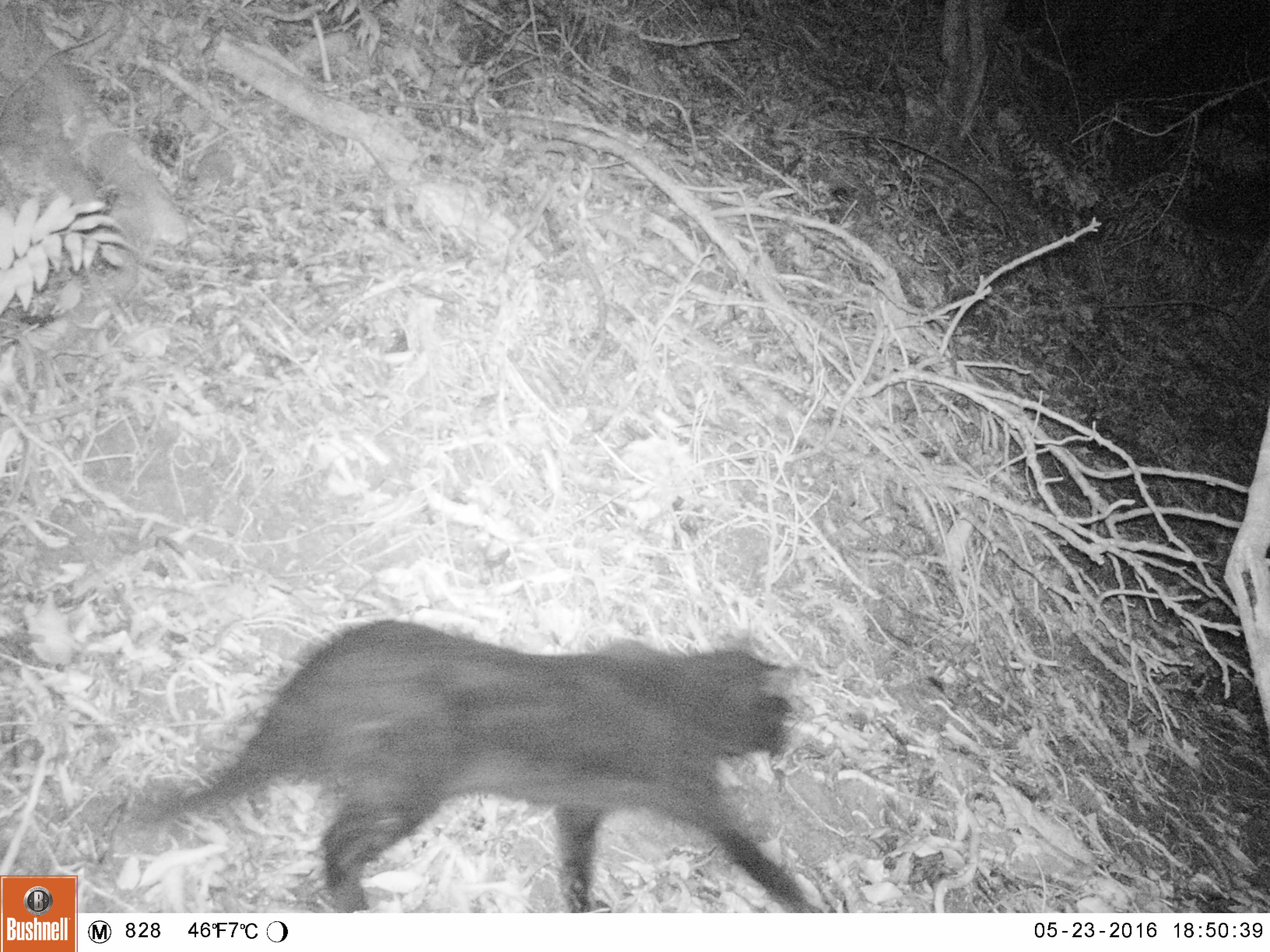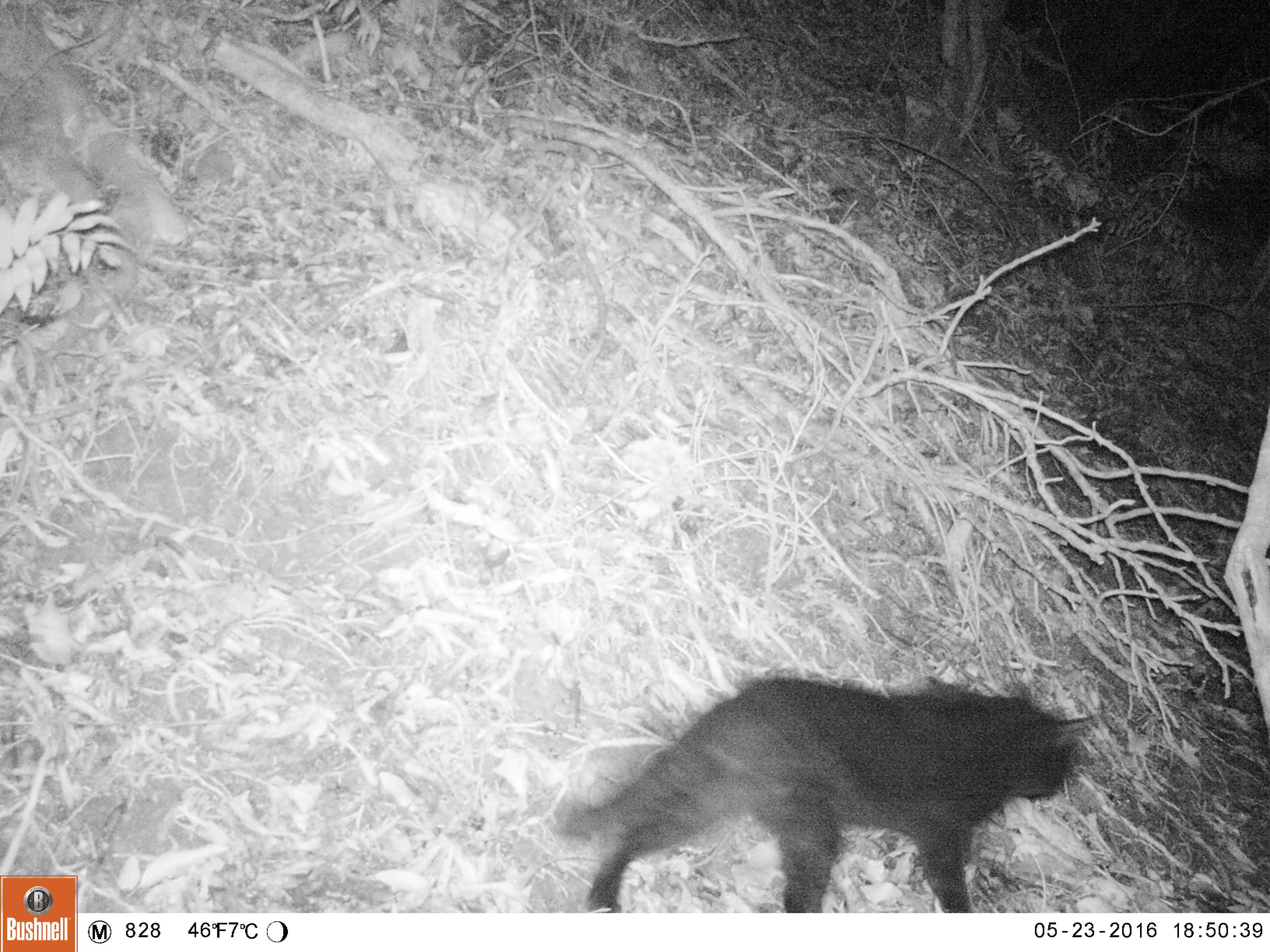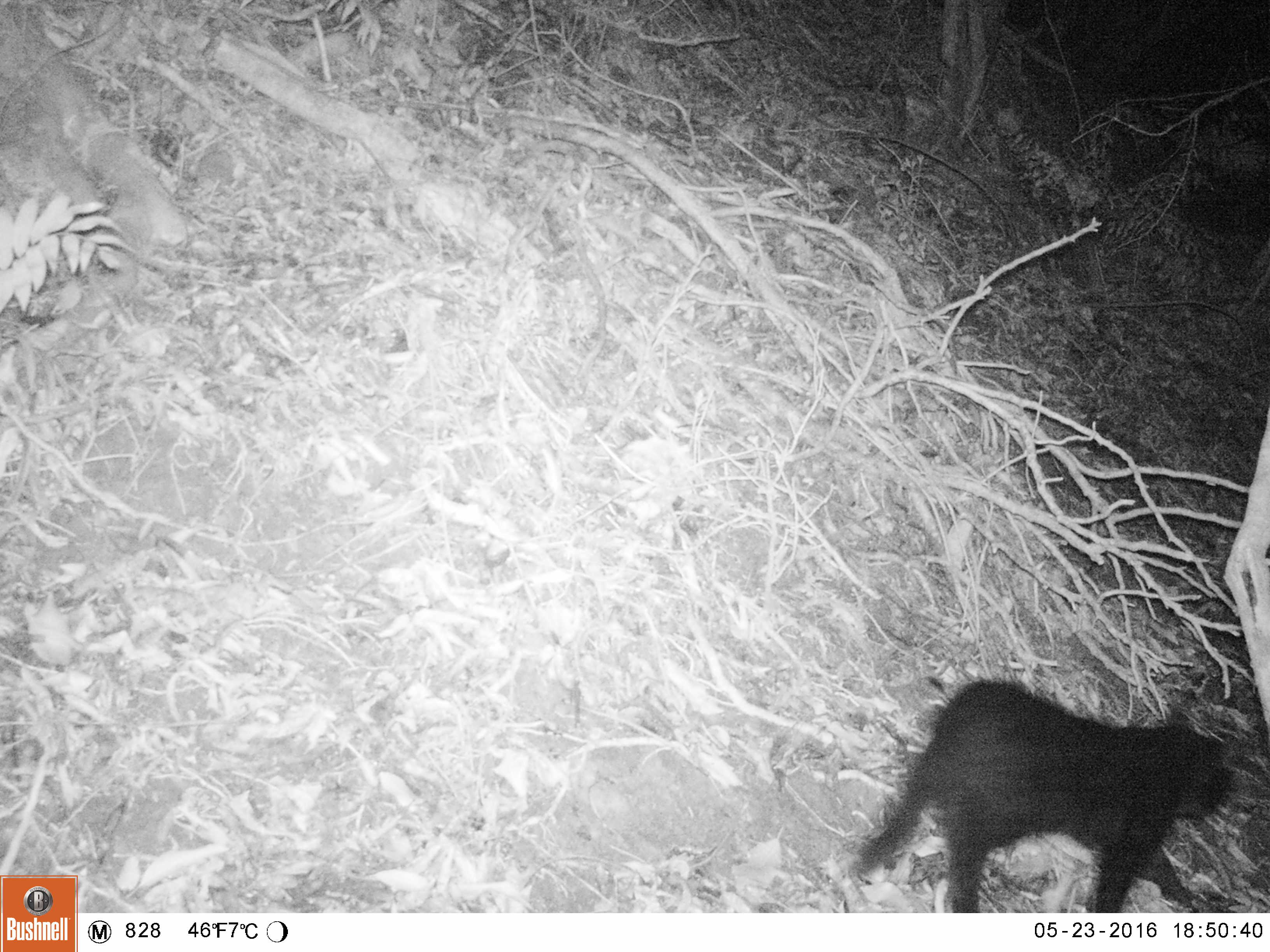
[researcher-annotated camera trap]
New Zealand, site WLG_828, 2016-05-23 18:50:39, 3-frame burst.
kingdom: Animalia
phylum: Chordata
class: Mammalia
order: Carnivora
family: Felidae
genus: Felis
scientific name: Felis catus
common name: domestic cat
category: cat